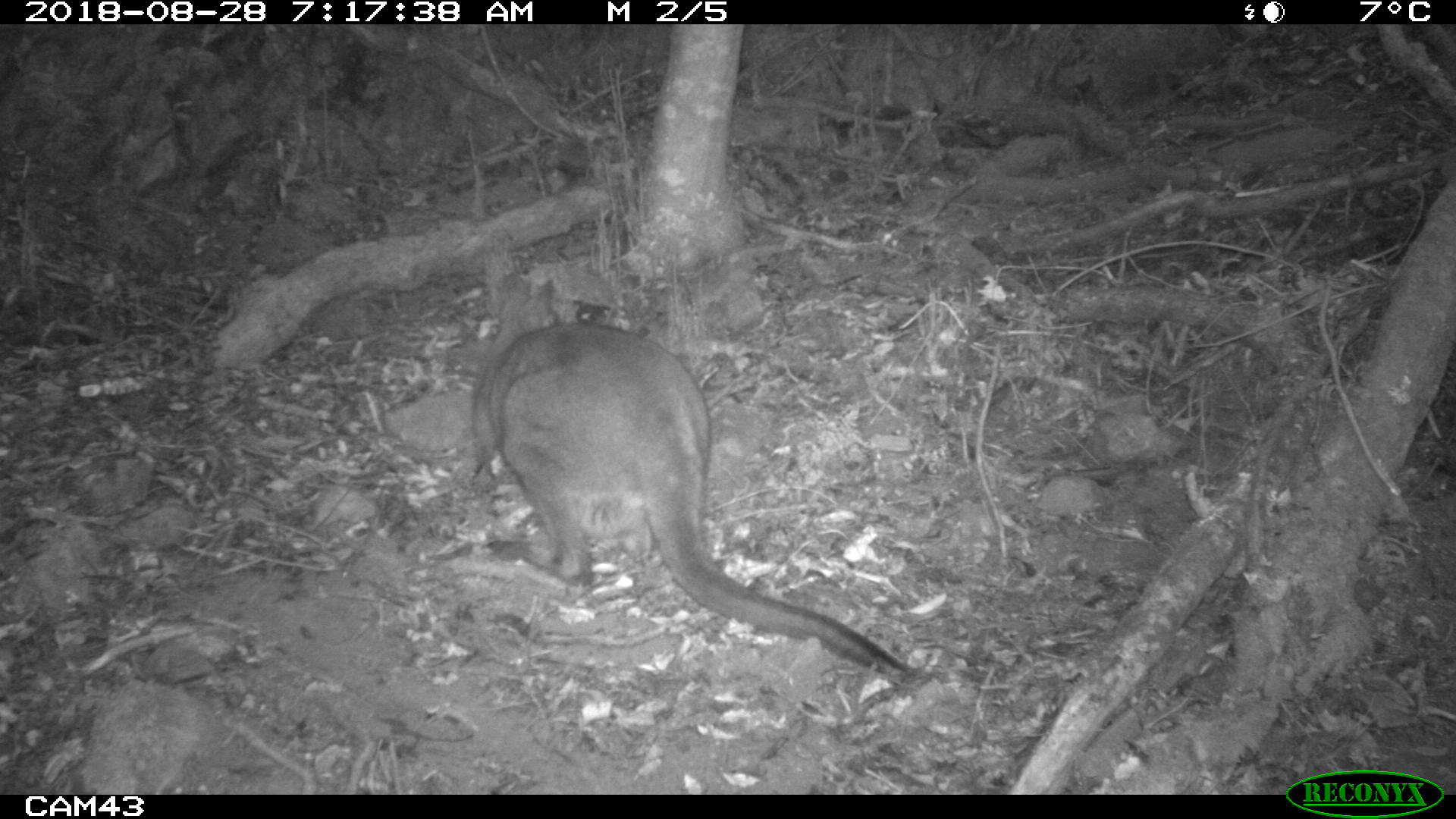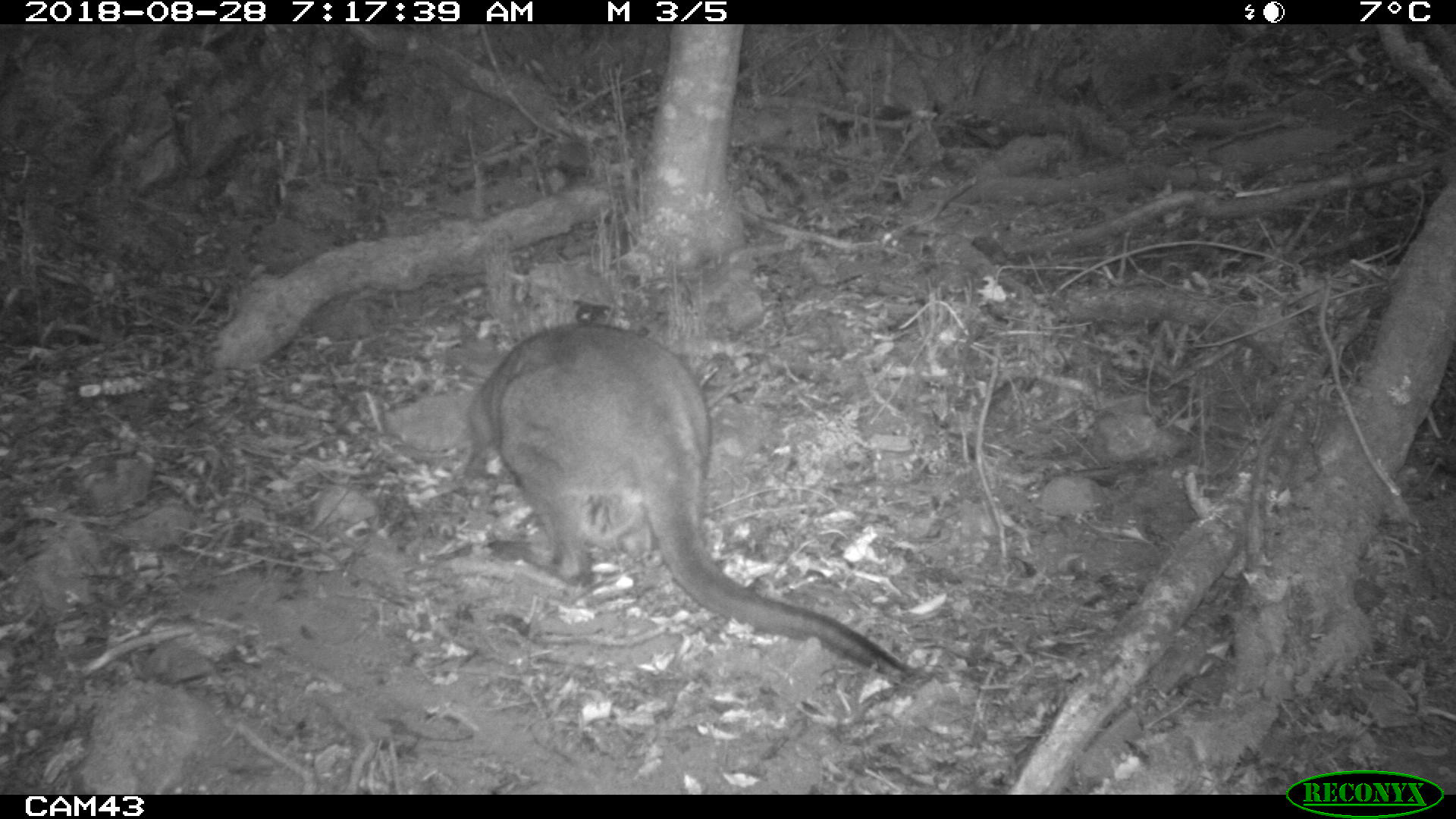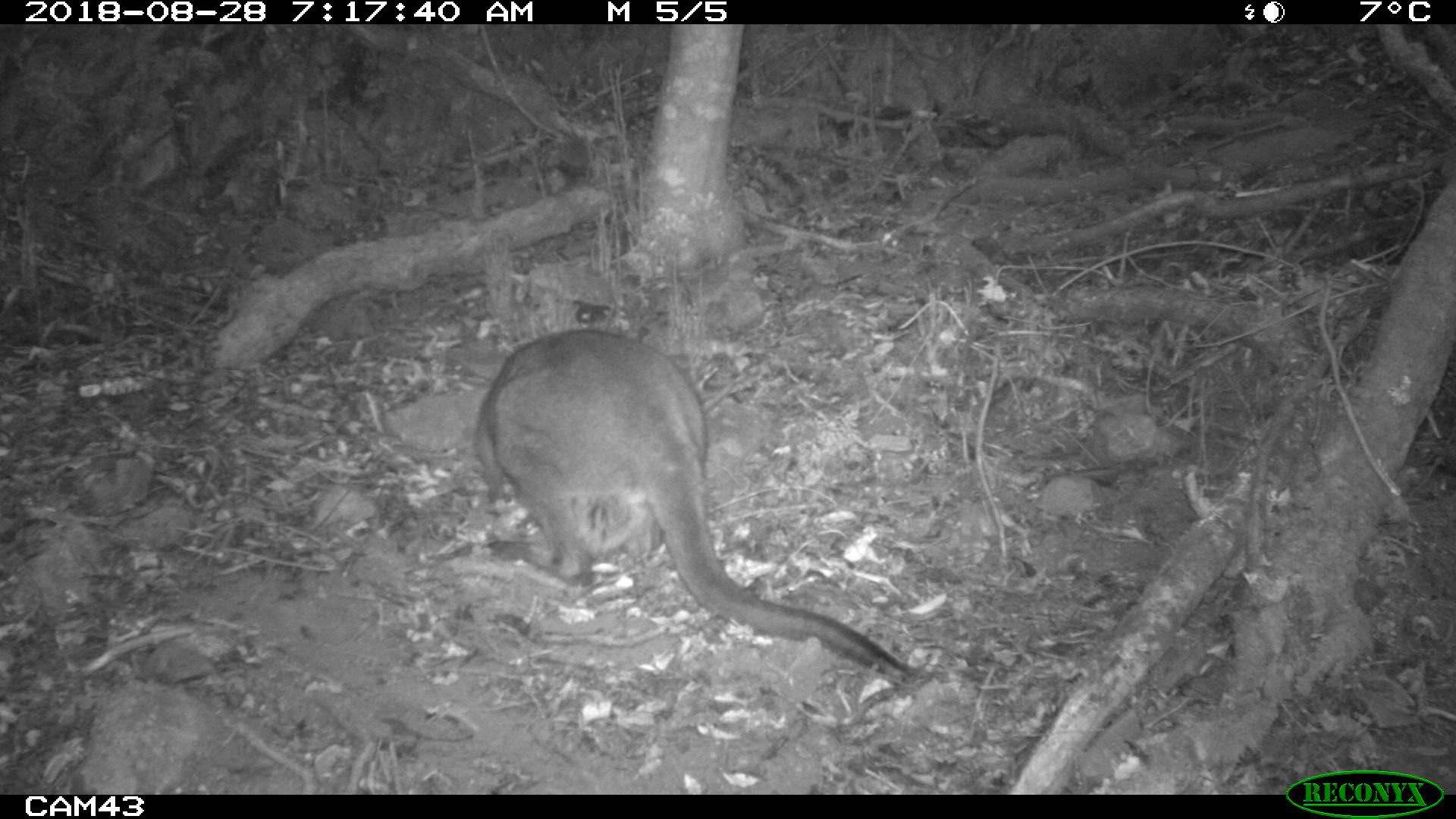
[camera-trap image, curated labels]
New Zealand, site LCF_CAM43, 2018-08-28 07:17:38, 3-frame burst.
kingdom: Animalia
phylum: Chordata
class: Mammalia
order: Diprotodontia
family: Macropodidae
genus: Notamacropus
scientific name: Notamacropus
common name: wallaby